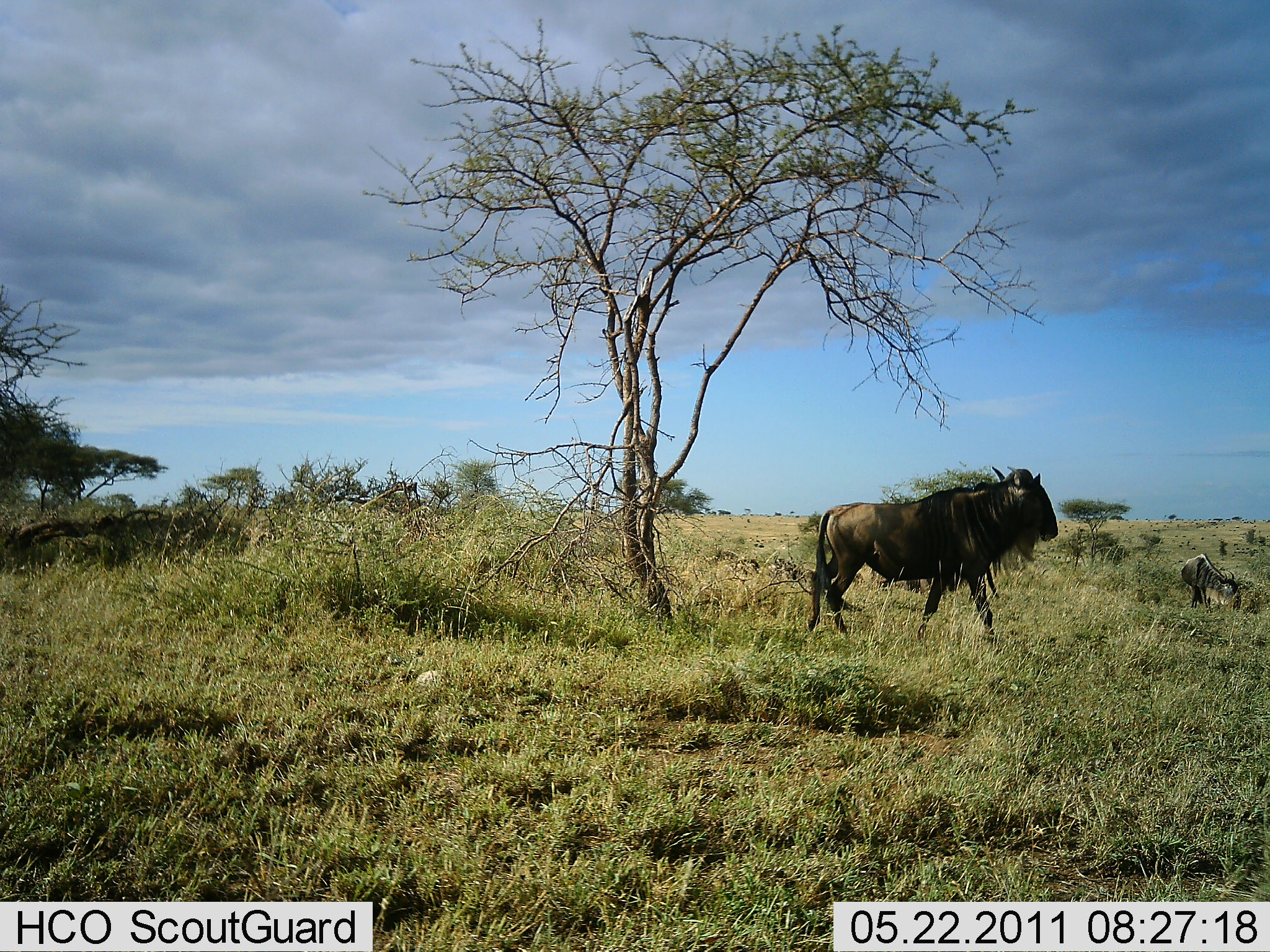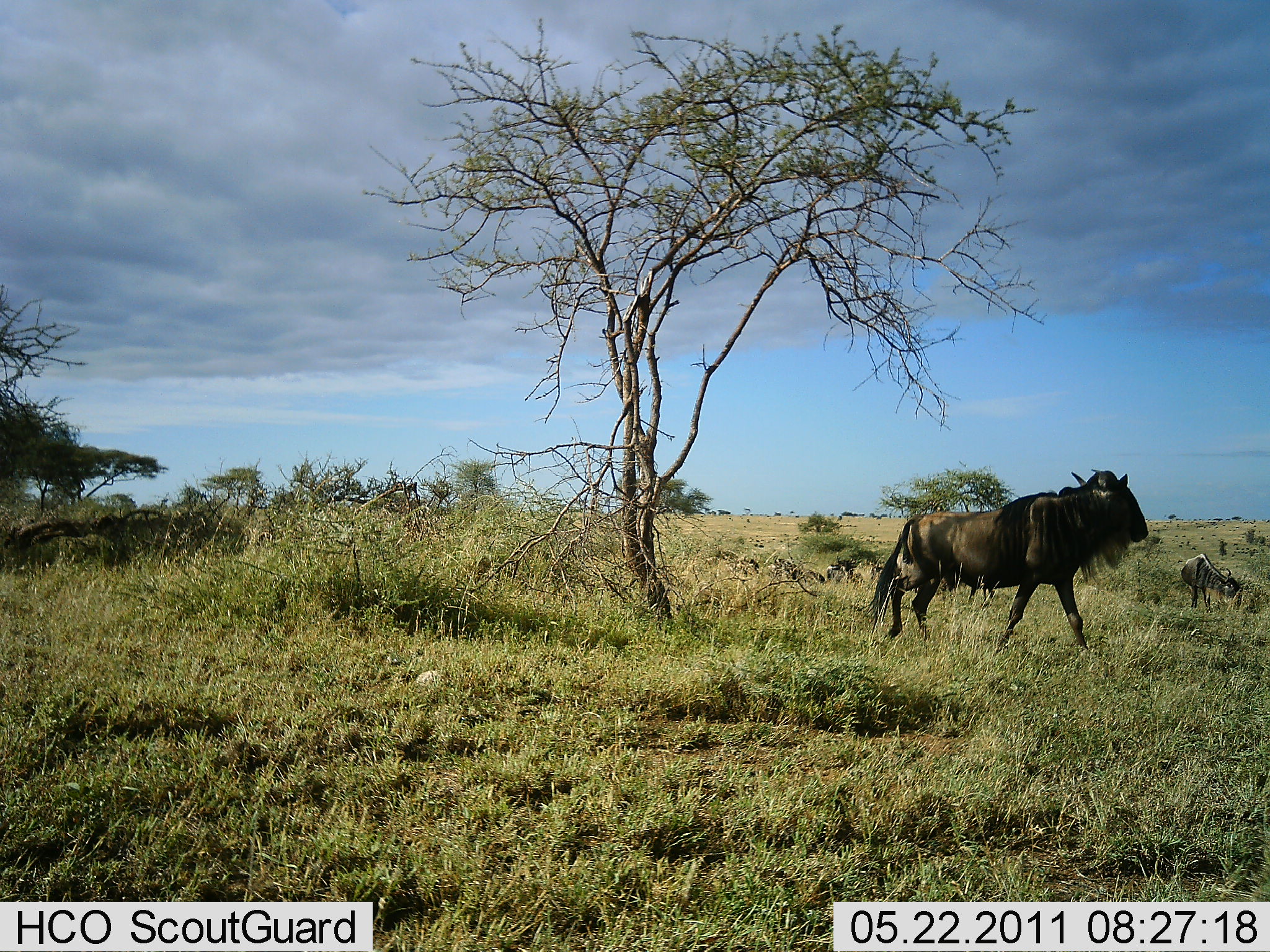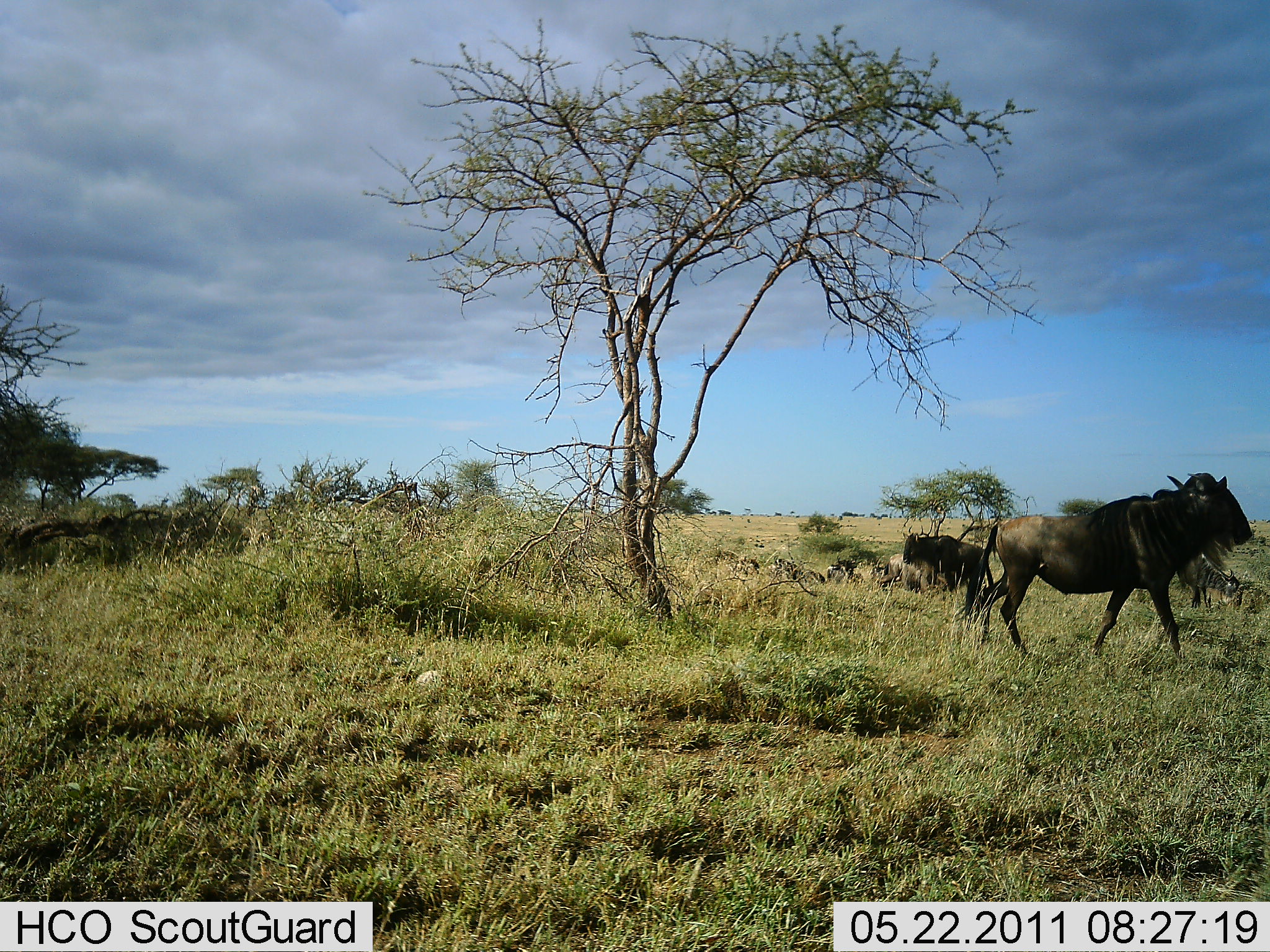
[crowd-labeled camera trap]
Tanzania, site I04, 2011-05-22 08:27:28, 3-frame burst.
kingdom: Animalia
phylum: Chordata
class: Mammalia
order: Artiodactyla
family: Bovidae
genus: Connochaetes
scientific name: Connochaetes taurinus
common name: blue wildebeest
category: wildebeest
Wildebeest (blue wildebeest) (Connochaetes taurinus), count 3. Behavior (volunteer vote fractions): standing 31%, resting 15%, moving 85%, interacting 0%. Young present (vote fraction): 0%. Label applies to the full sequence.